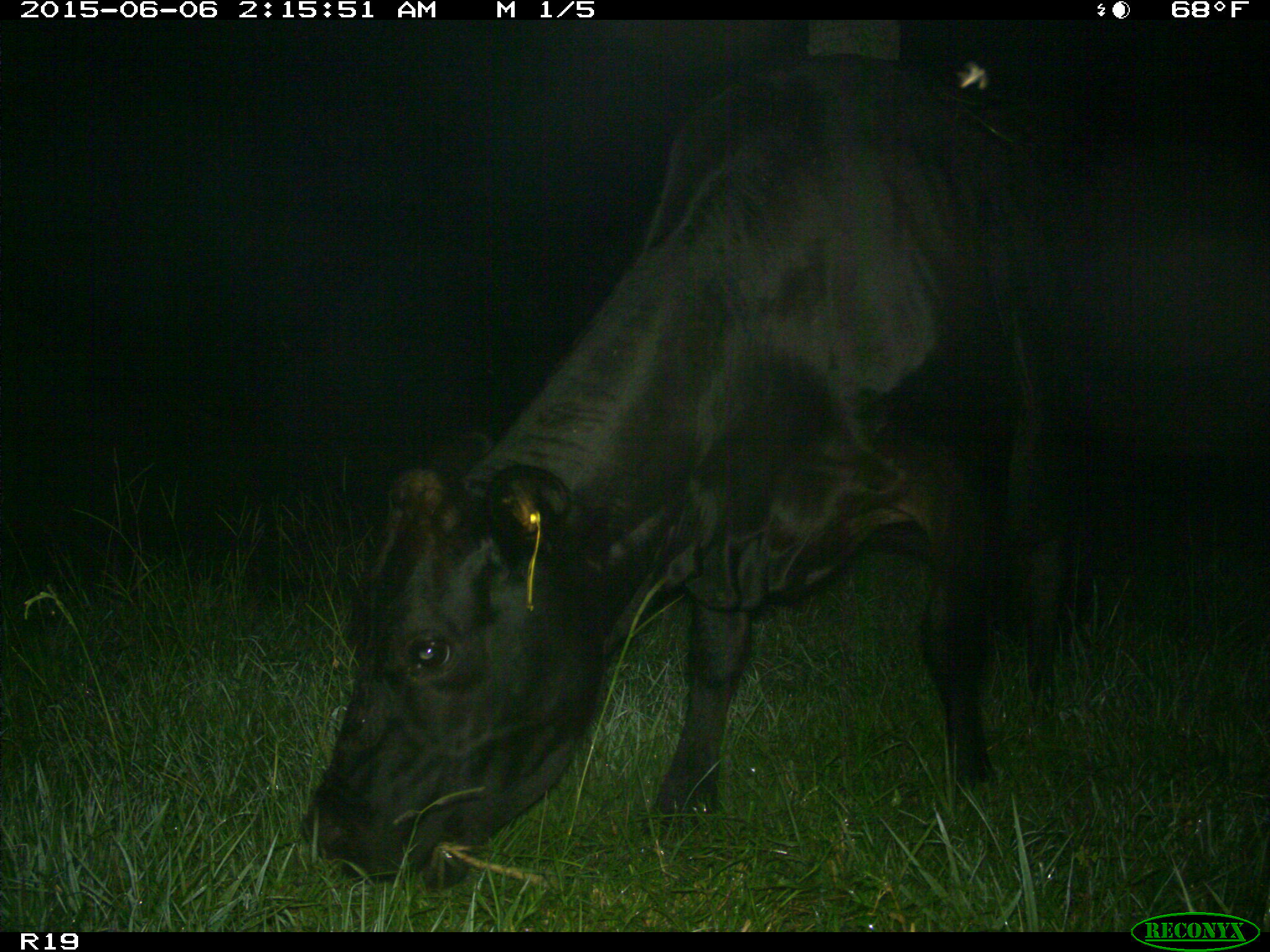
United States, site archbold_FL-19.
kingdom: Animalia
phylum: Chordata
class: Mammalia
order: Artiodactyla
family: Bovidae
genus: Bos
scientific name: Bos taurus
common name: domestic cow